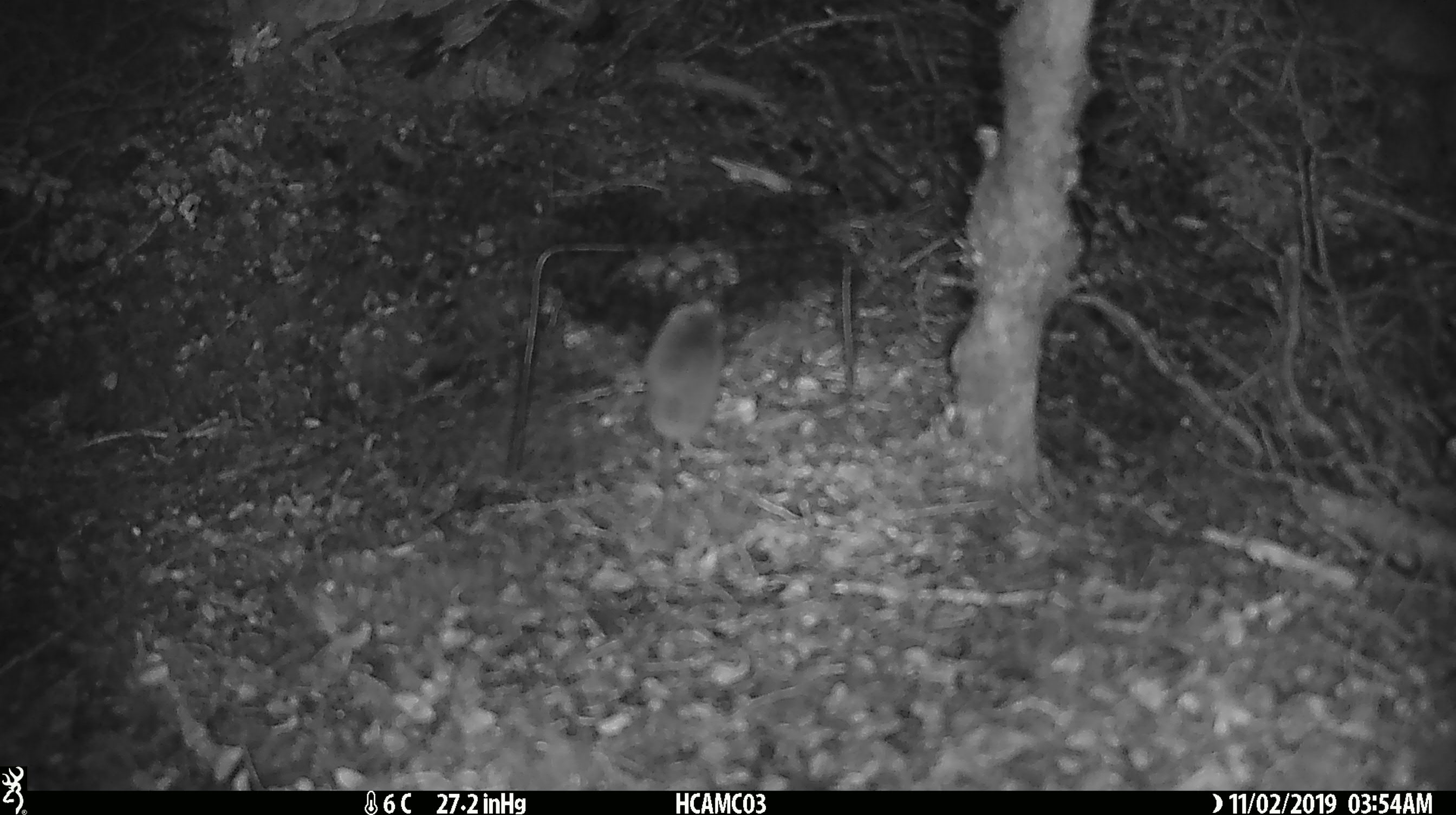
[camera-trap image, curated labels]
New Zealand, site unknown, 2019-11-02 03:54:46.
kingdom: Animalia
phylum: Chordata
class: Mammalia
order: Rodentia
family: Muridae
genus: Mus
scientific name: Mus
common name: mouse